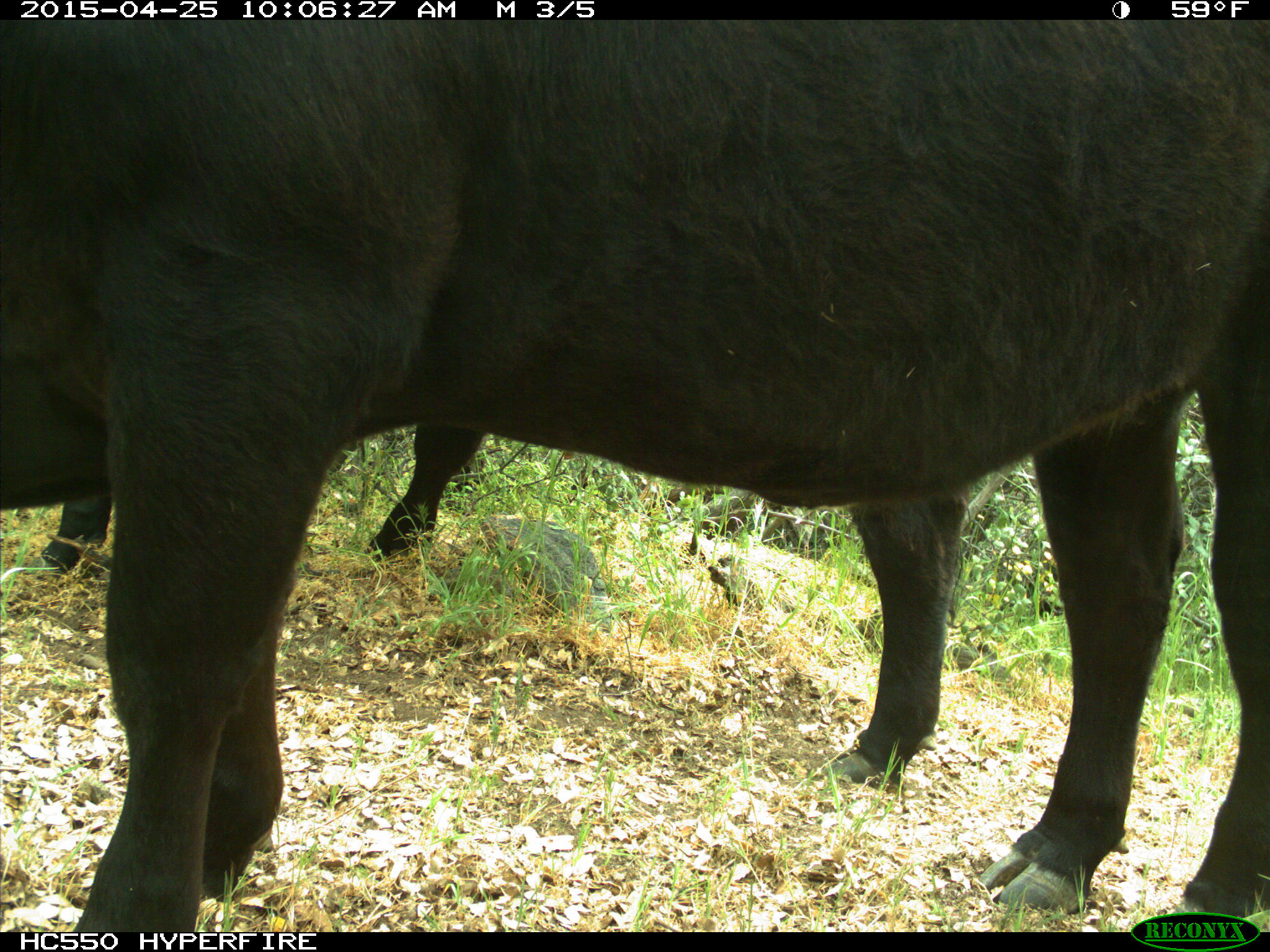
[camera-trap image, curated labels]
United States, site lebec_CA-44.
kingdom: Animalia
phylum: Chordata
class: Mammalia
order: Artiodactyla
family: Suidae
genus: Sus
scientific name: Sus scrofa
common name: wild boar